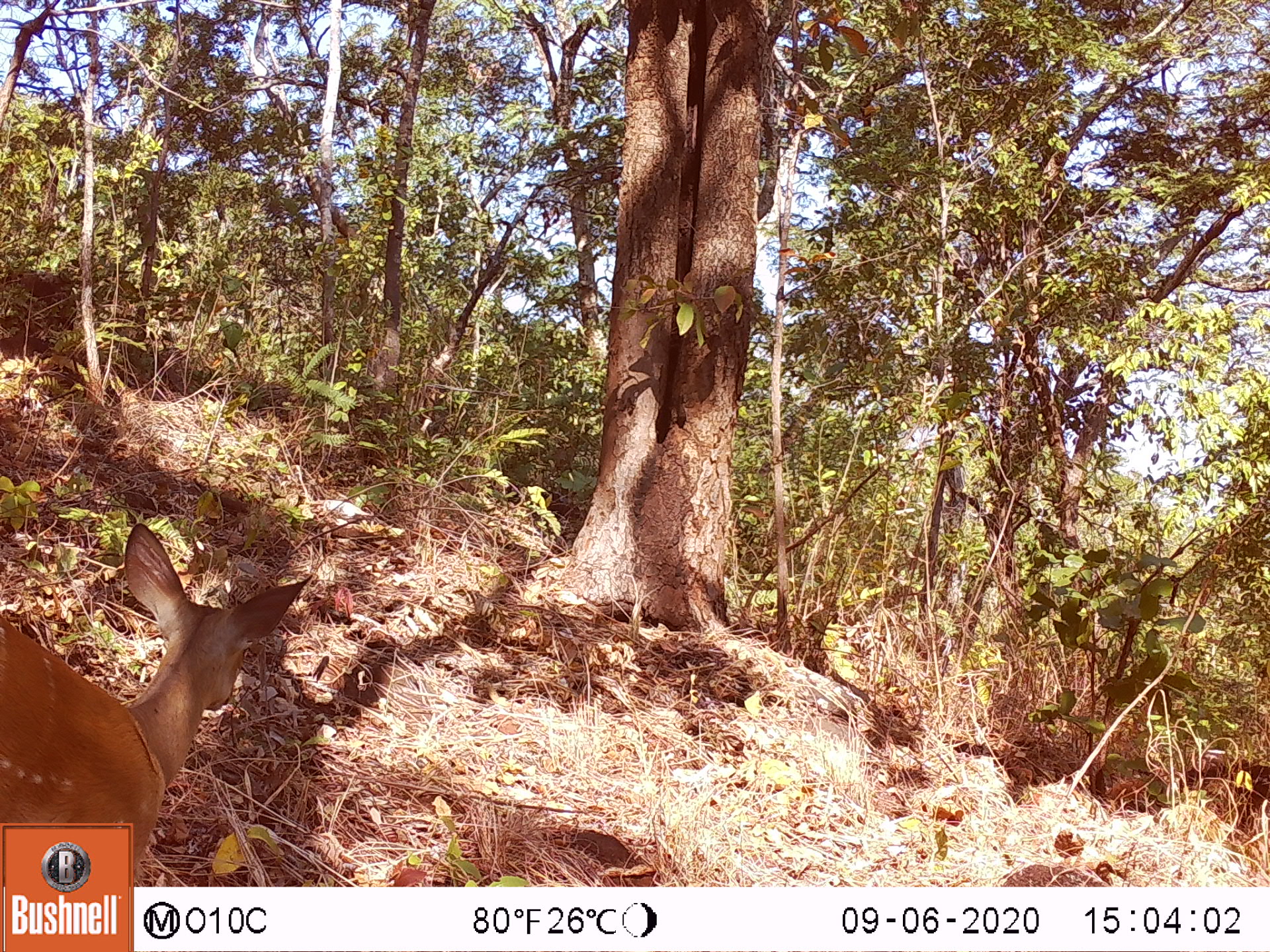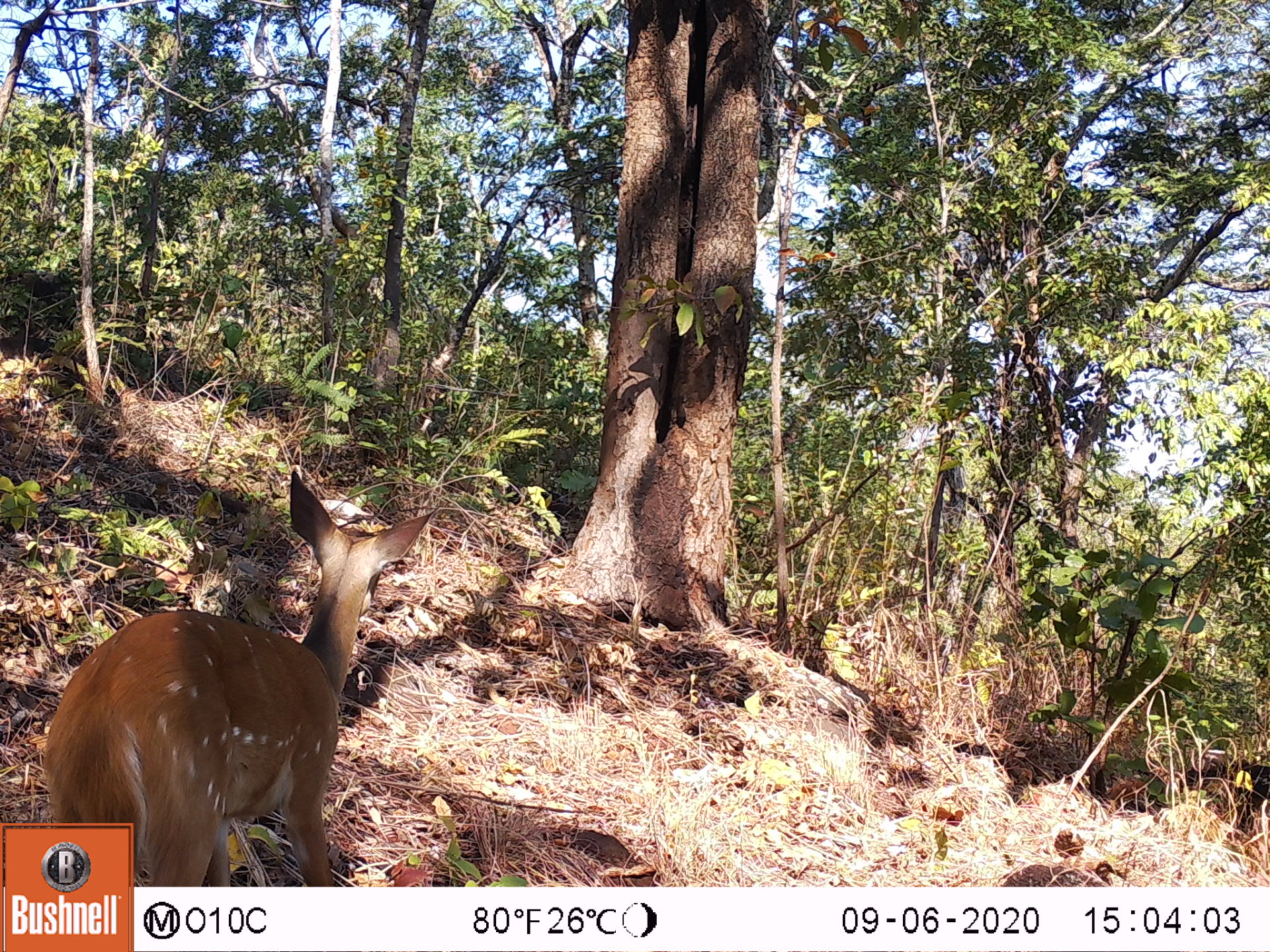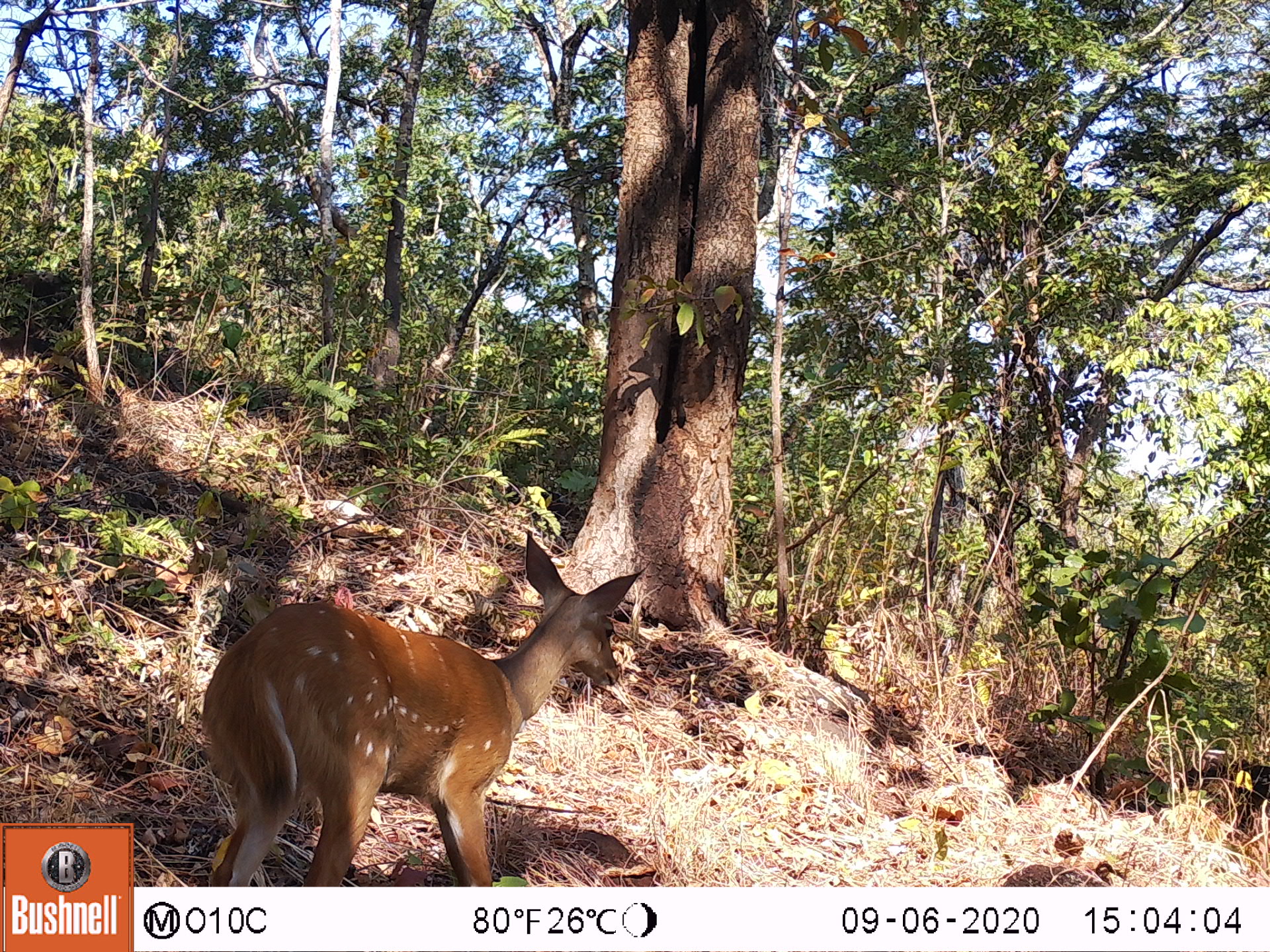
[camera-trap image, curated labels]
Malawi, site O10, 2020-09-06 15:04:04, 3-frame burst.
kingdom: Animalia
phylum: Chordata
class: Mammalia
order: Artiodactyla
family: Bovidae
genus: Tragelaphus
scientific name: Tragelaphus sylvaticus sylvaticus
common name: cape bushbuck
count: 1